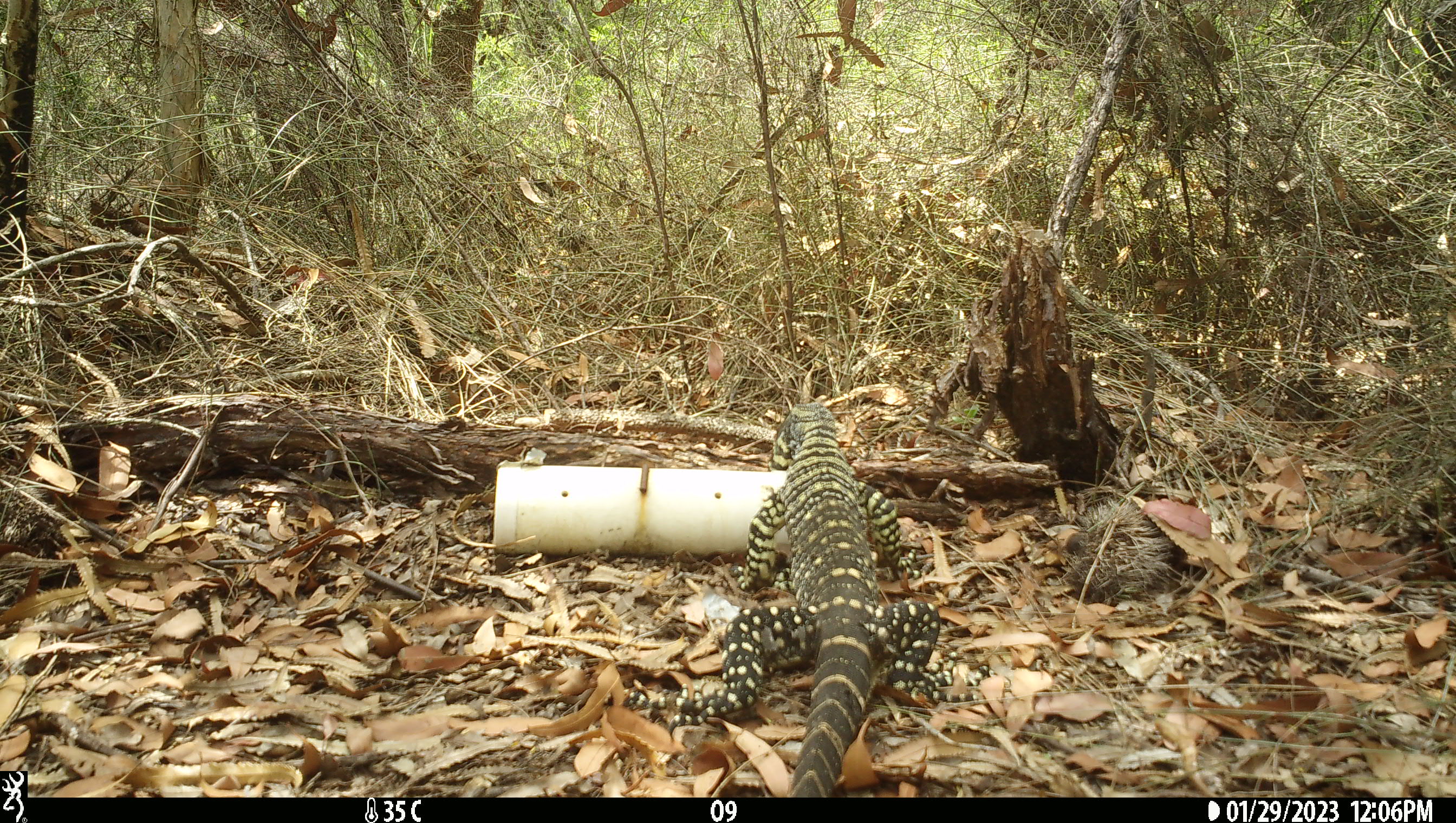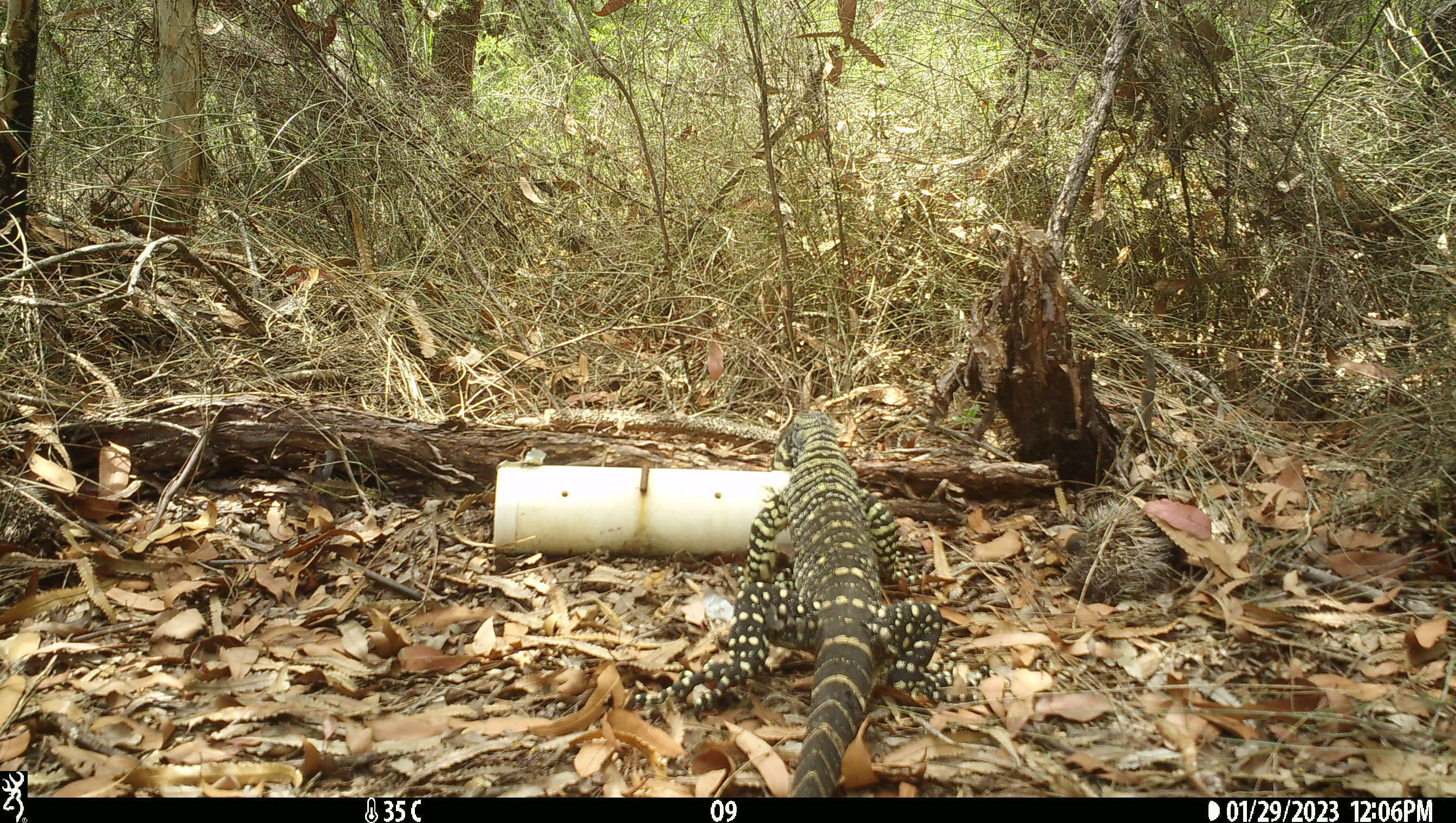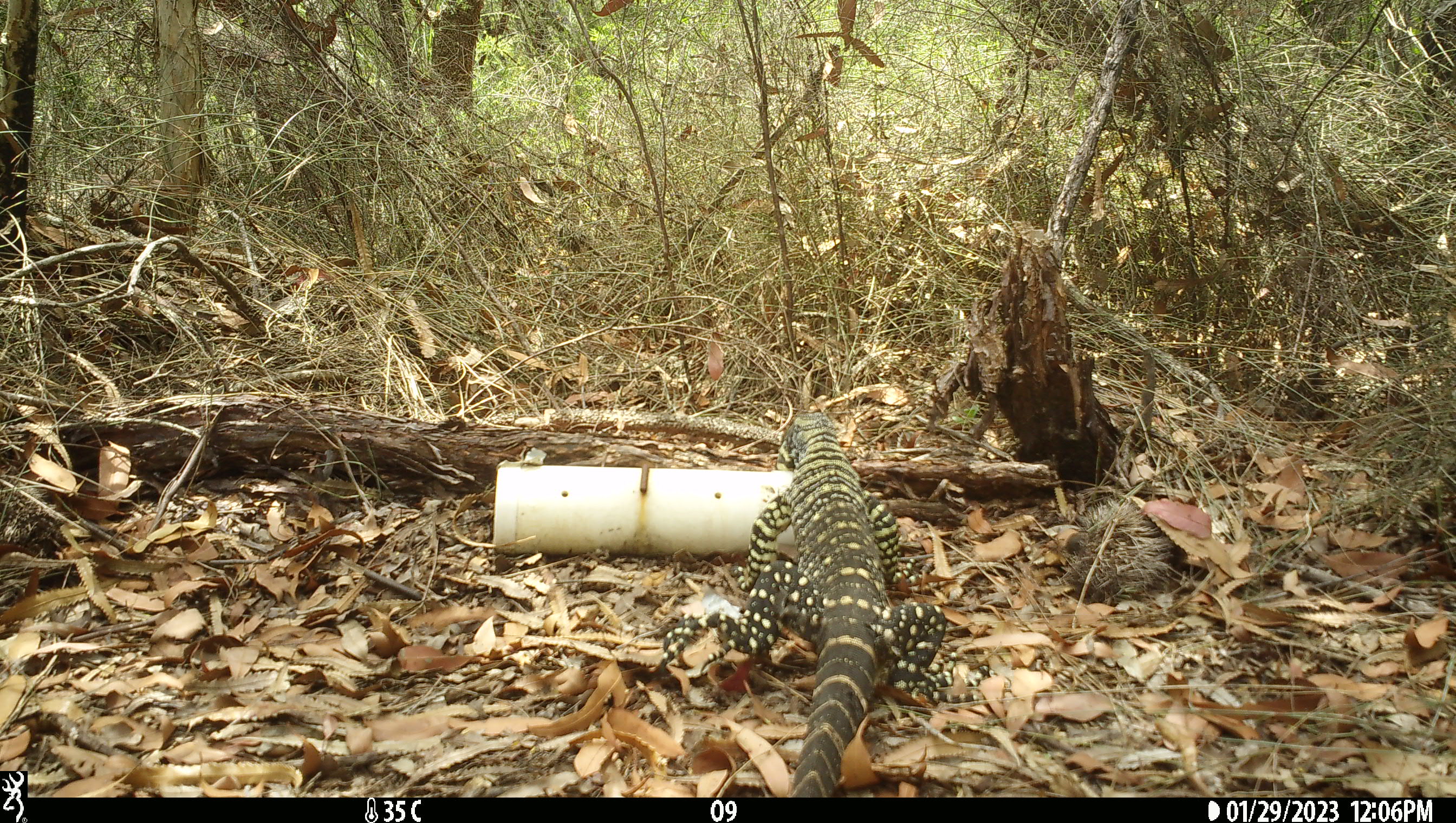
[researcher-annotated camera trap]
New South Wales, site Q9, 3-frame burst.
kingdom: Animalia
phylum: Chordata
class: Reptilia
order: Squamata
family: Varanidae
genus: Varanus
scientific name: Varanus varius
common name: lace monitor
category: goanna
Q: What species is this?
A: Goanna (lace monitor) (Varanus varius).